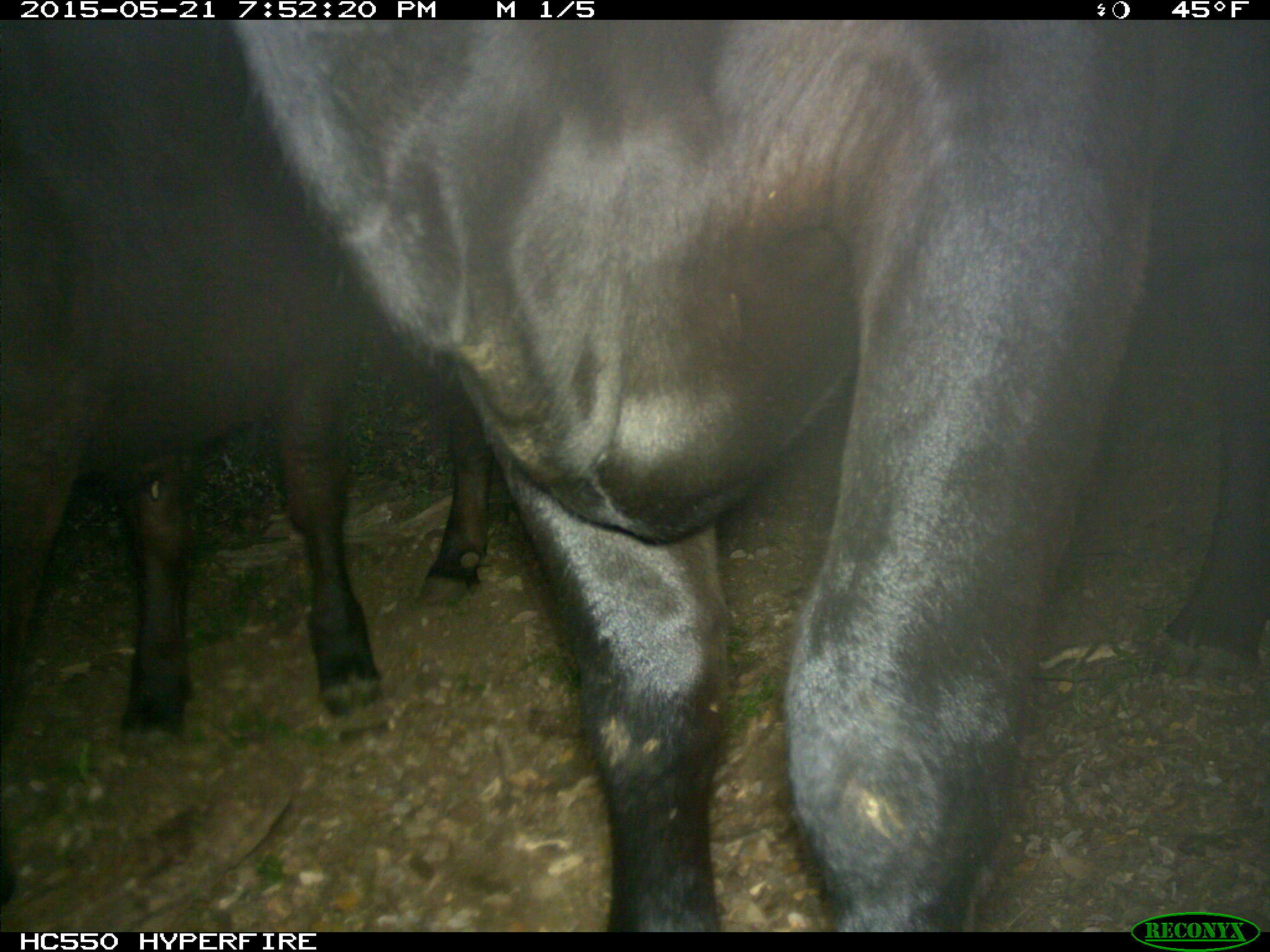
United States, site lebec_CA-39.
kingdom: Animalia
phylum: Chordata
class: Mammalia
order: Artiodactyla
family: Bovidae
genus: Bos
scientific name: Bos taurus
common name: domestic cow